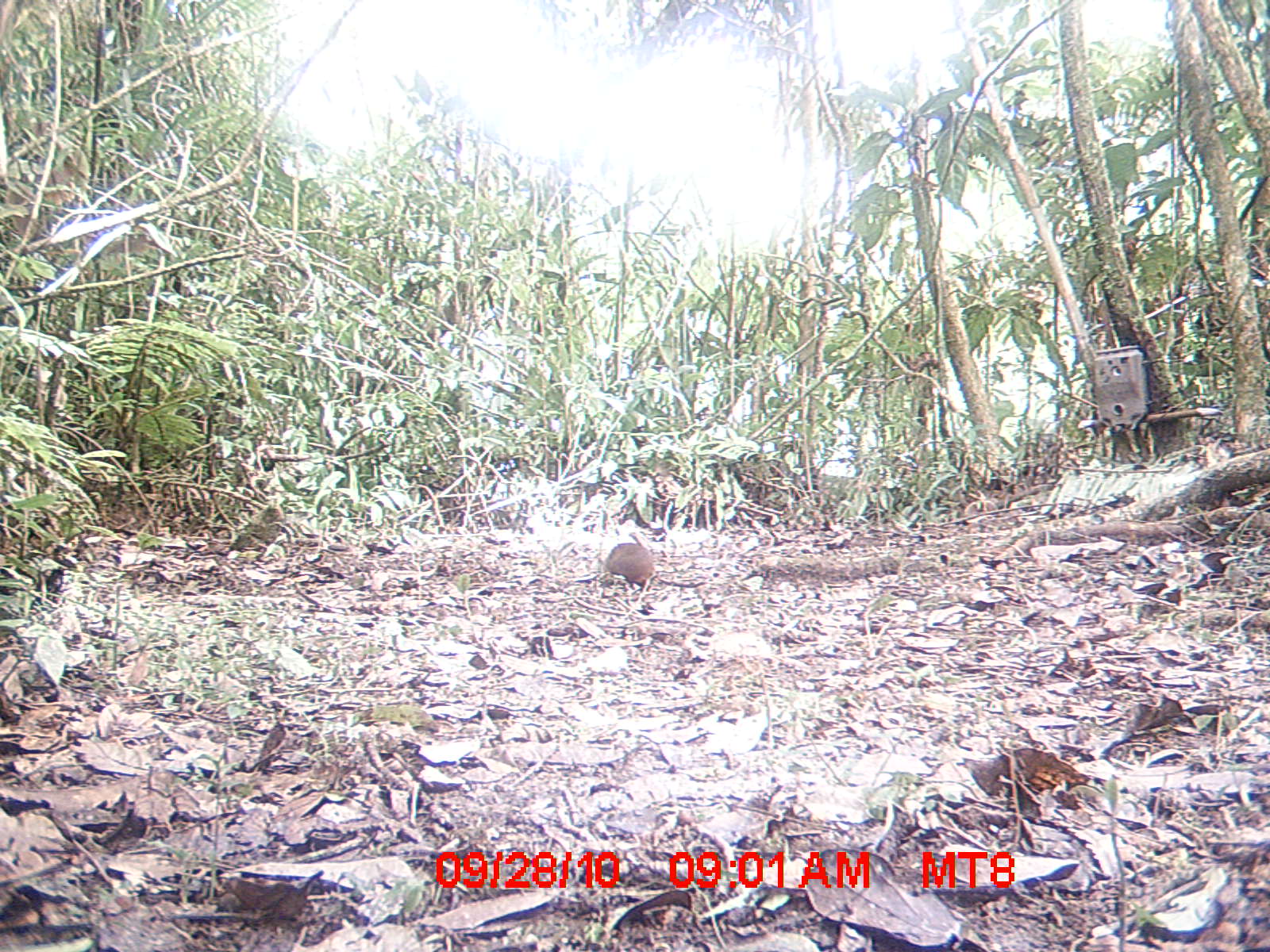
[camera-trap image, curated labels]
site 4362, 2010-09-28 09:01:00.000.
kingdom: Animalia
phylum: Chordata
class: Mammalia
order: Rodentia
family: Muridae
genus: Rattus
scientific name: Rattus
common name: rodent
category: unknown rat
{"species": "unknown rat (rodent) (Rattus)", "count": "1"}